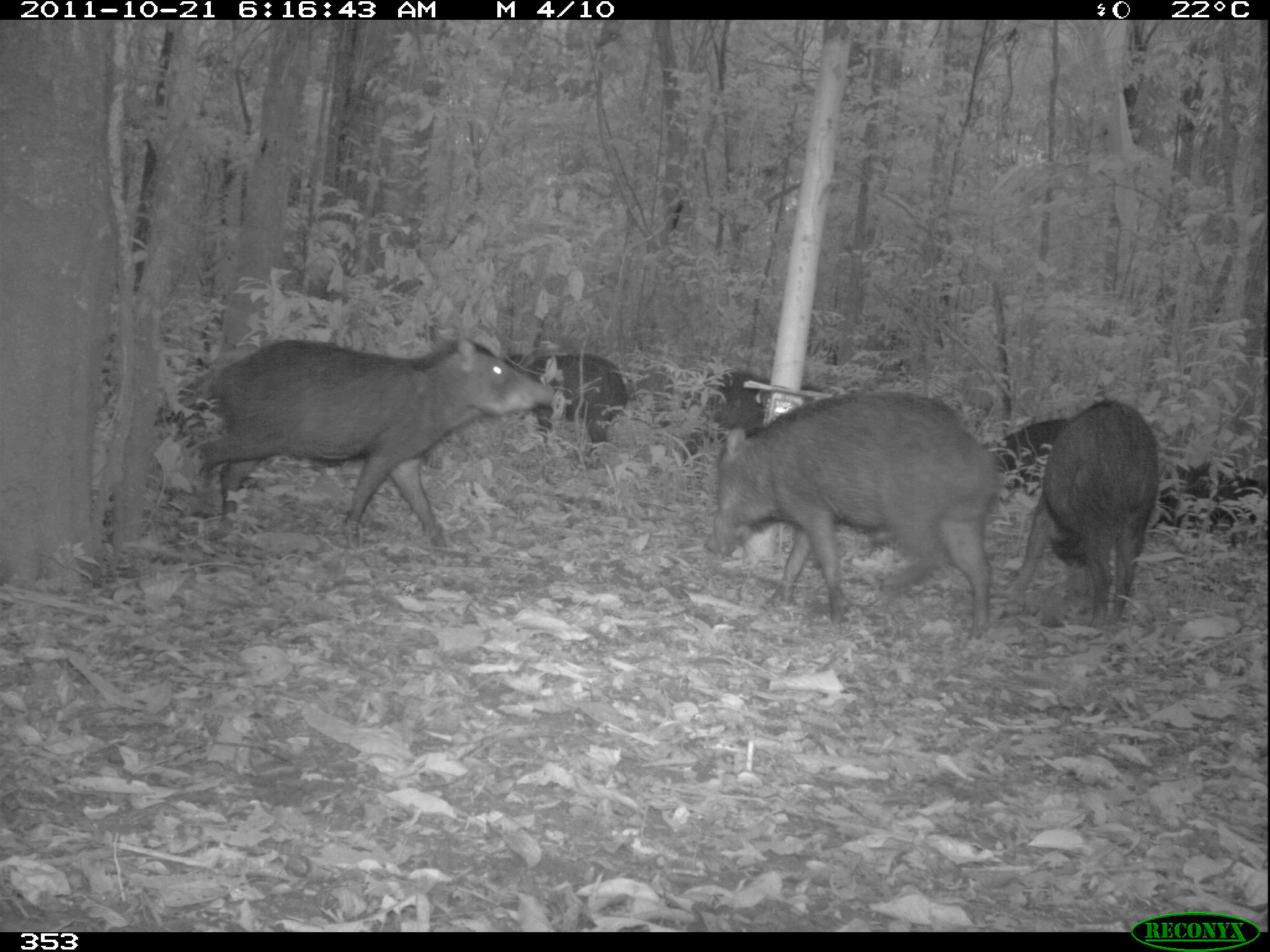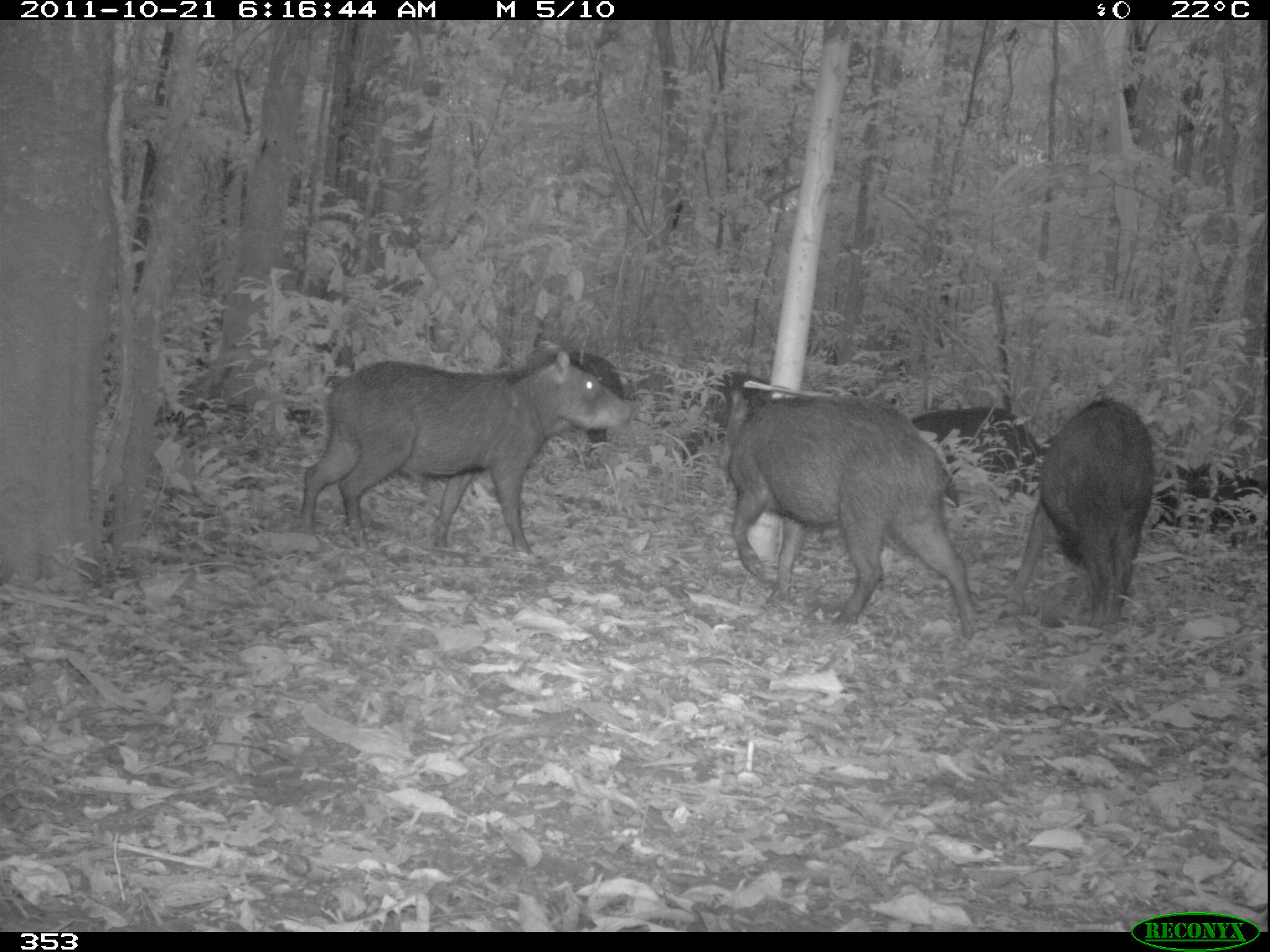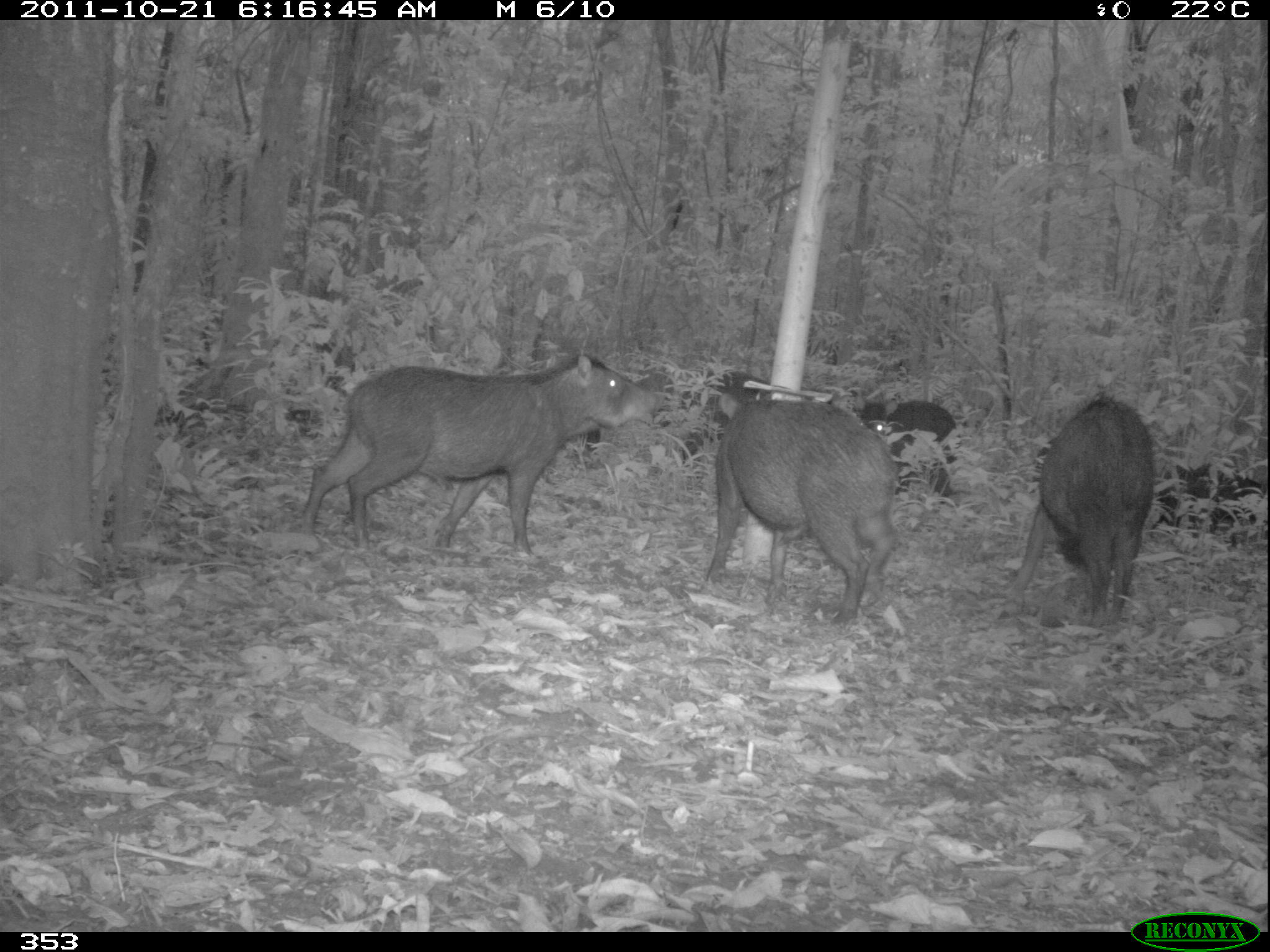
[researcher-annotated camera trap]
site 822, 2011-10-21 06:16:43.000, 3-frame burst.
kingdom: Animalia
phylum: Chordata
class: Mammalia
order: Artiodactyla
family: Tayassuidae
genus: Tayassu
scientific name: Tayassu pecari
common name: white-lipped peccary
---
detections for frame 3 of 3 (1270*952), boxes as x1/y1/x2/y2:
tayassu pecari: 295/353/660/561; 707/393/898/627; 1003/394/1154/631; 626/370/769/464; 852/395/960/506; 1190/460/1264/549; 1149/458/1219/540